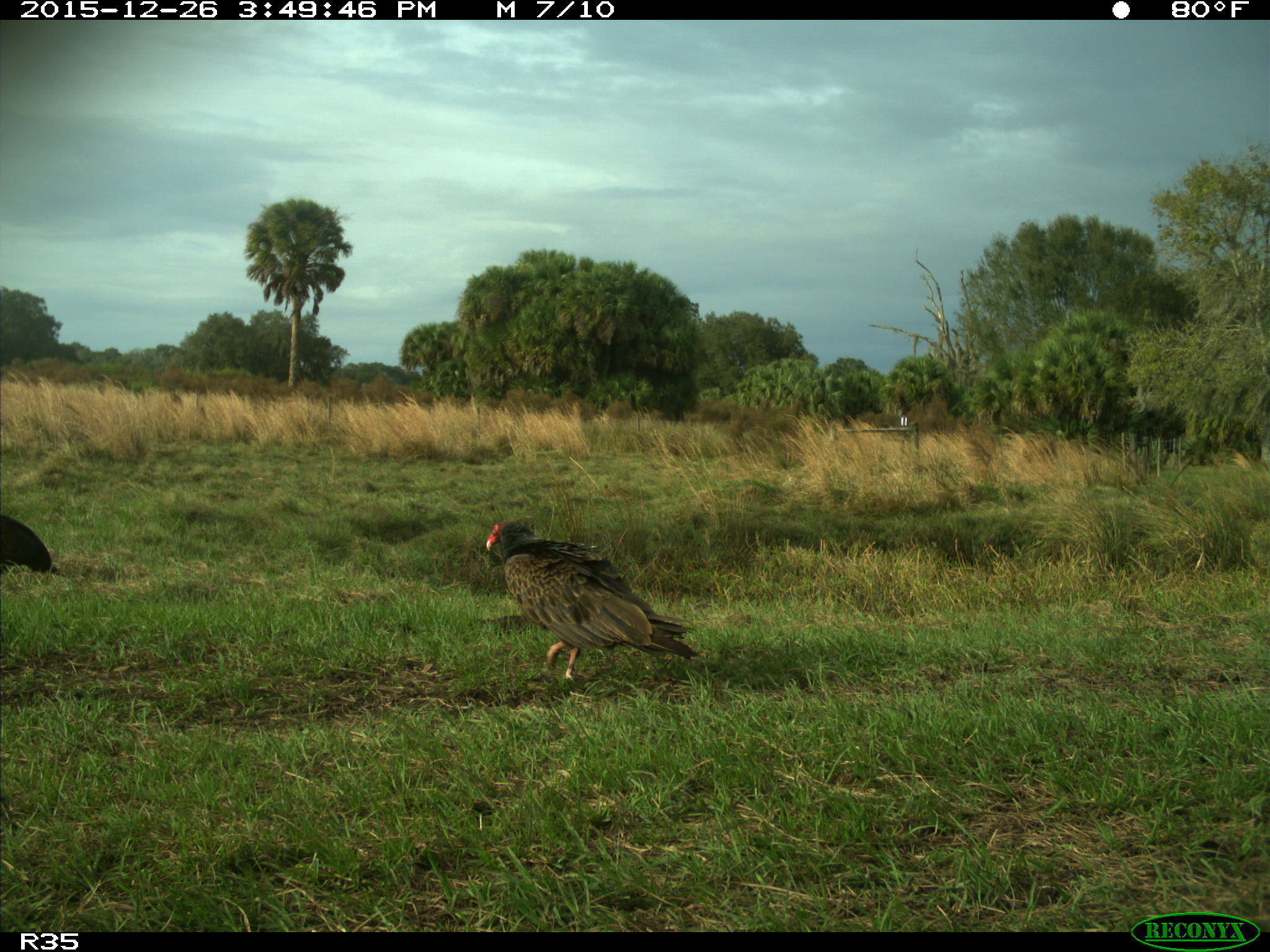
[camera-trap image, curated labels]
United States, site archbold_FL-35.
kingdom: Animalia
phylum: Chordata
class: Aves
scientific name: Aves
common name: birds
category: unidentified bird